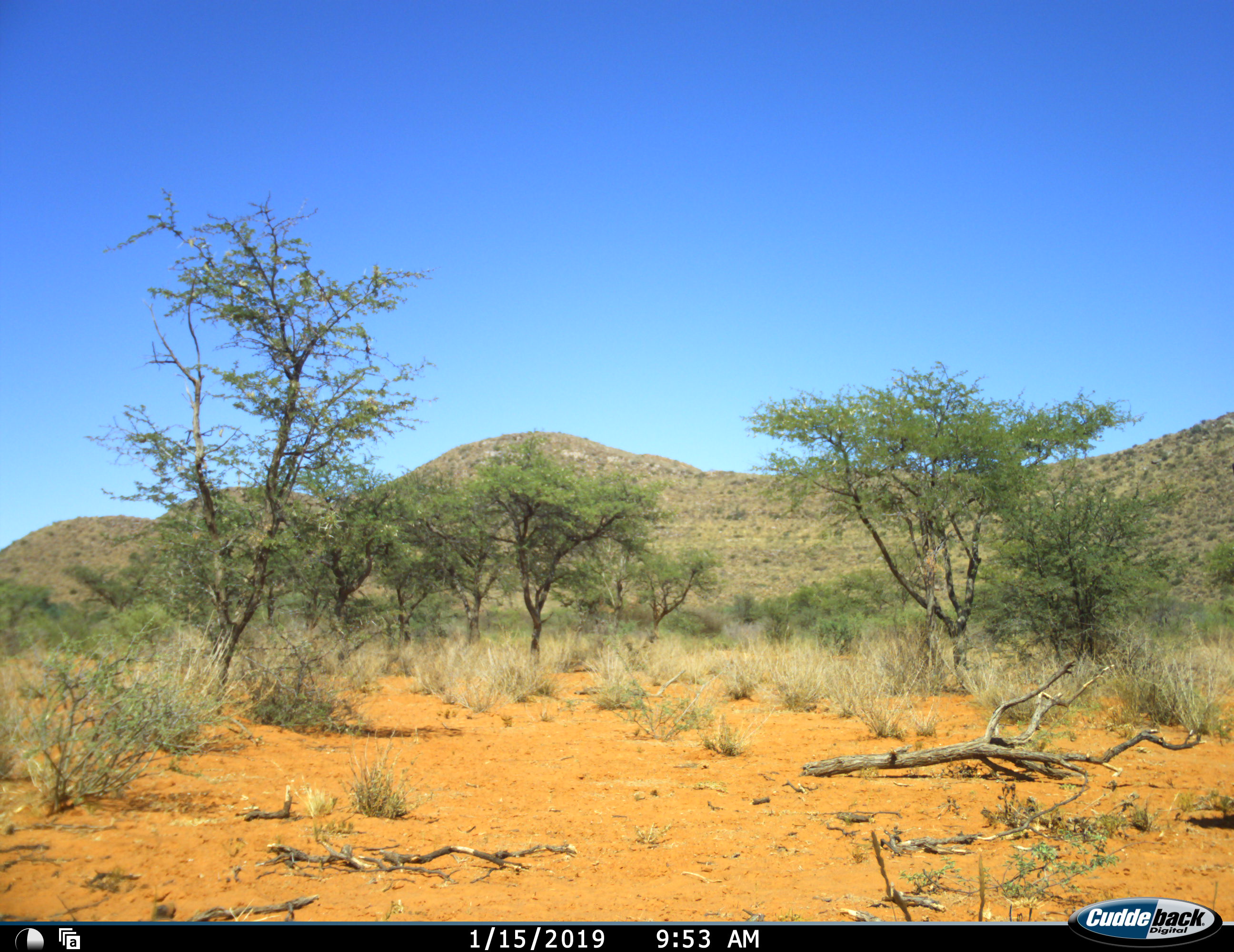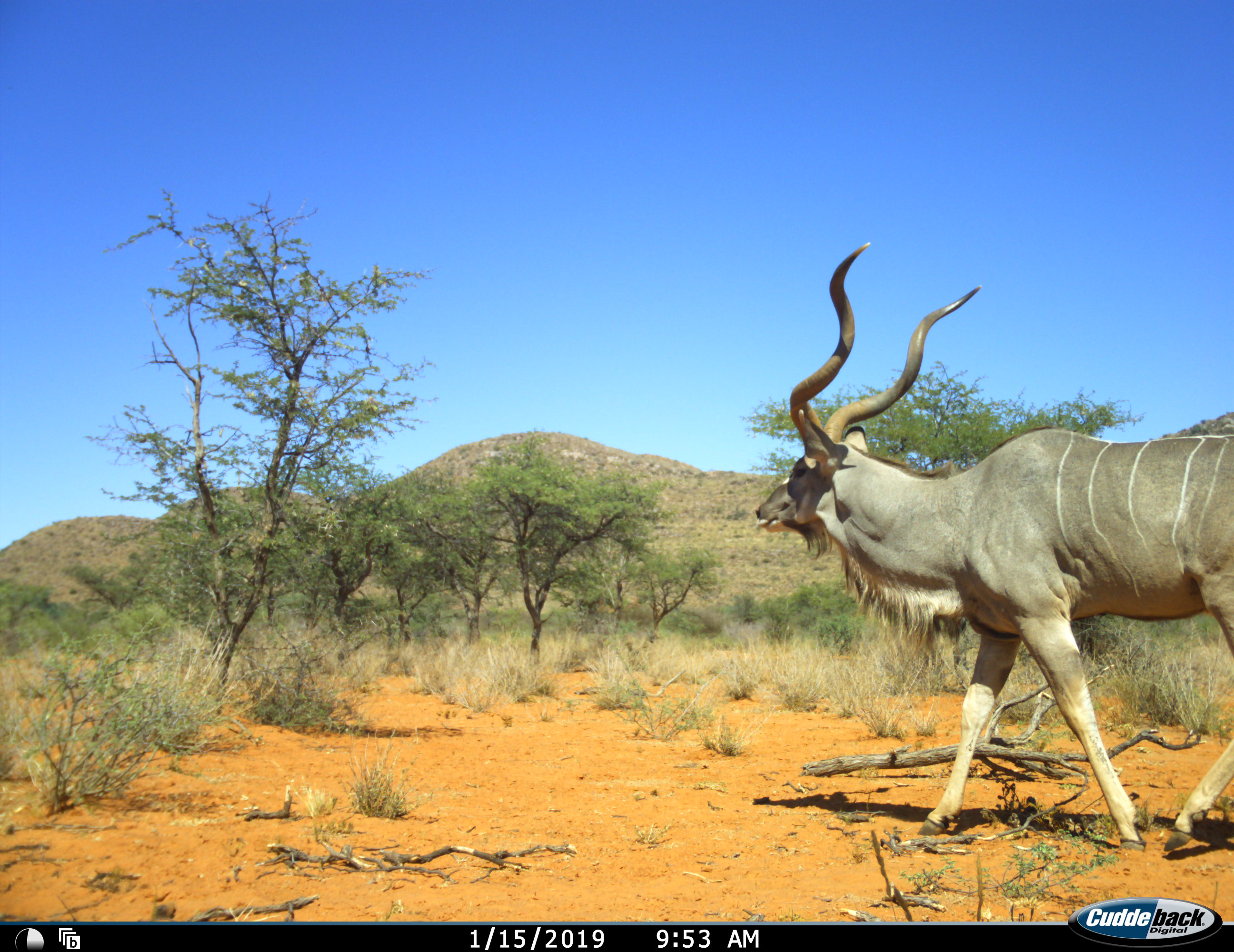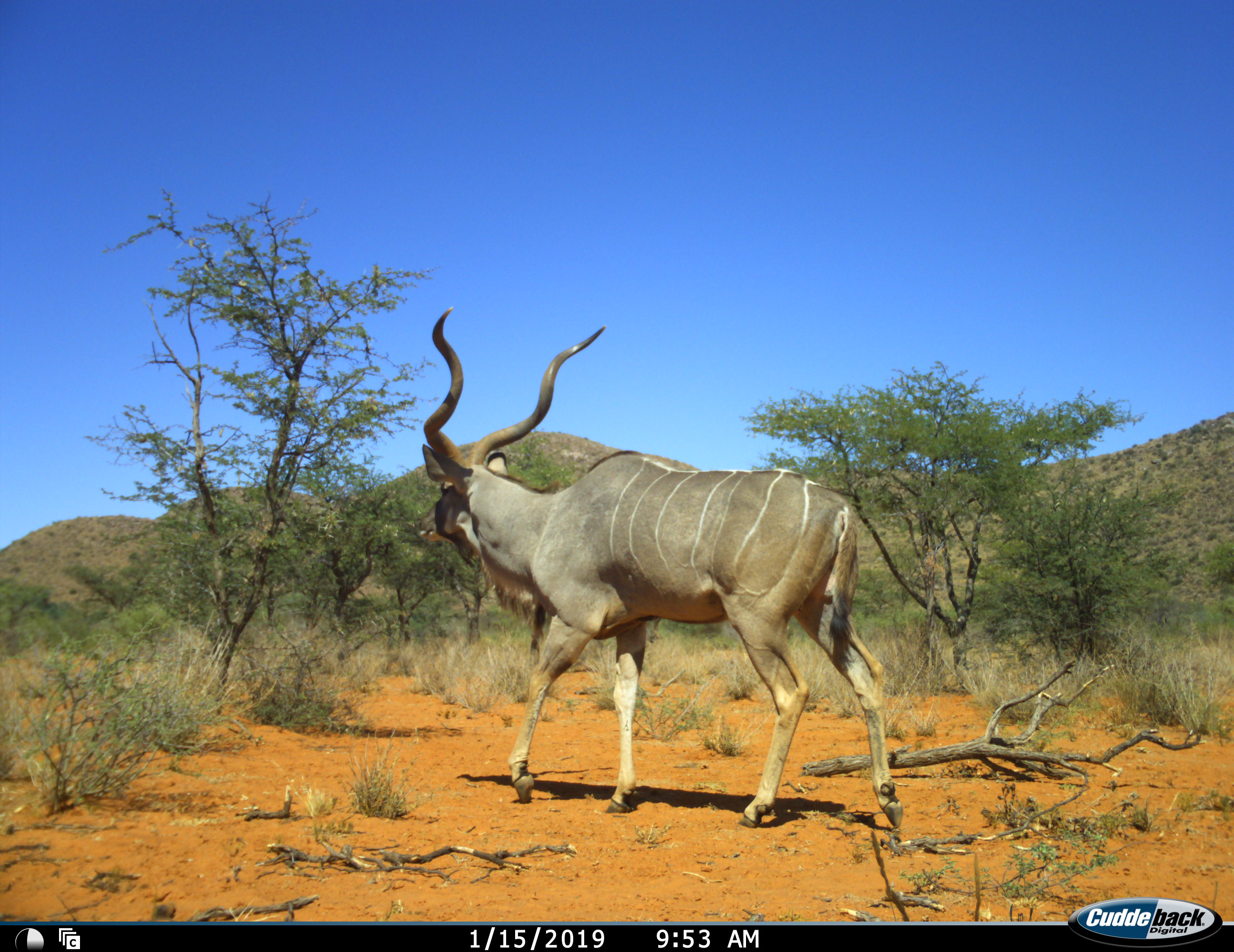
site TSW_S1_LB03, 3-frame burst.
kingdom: Animalia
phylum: Chordata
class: Mammalia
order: Artiodactyla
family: Bovidae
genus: Tragelaphus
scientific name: Tragelaphus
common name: kudu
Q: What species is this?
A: Kudu (Tragelaphus).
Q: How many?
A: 1.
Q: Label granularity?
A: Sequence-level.